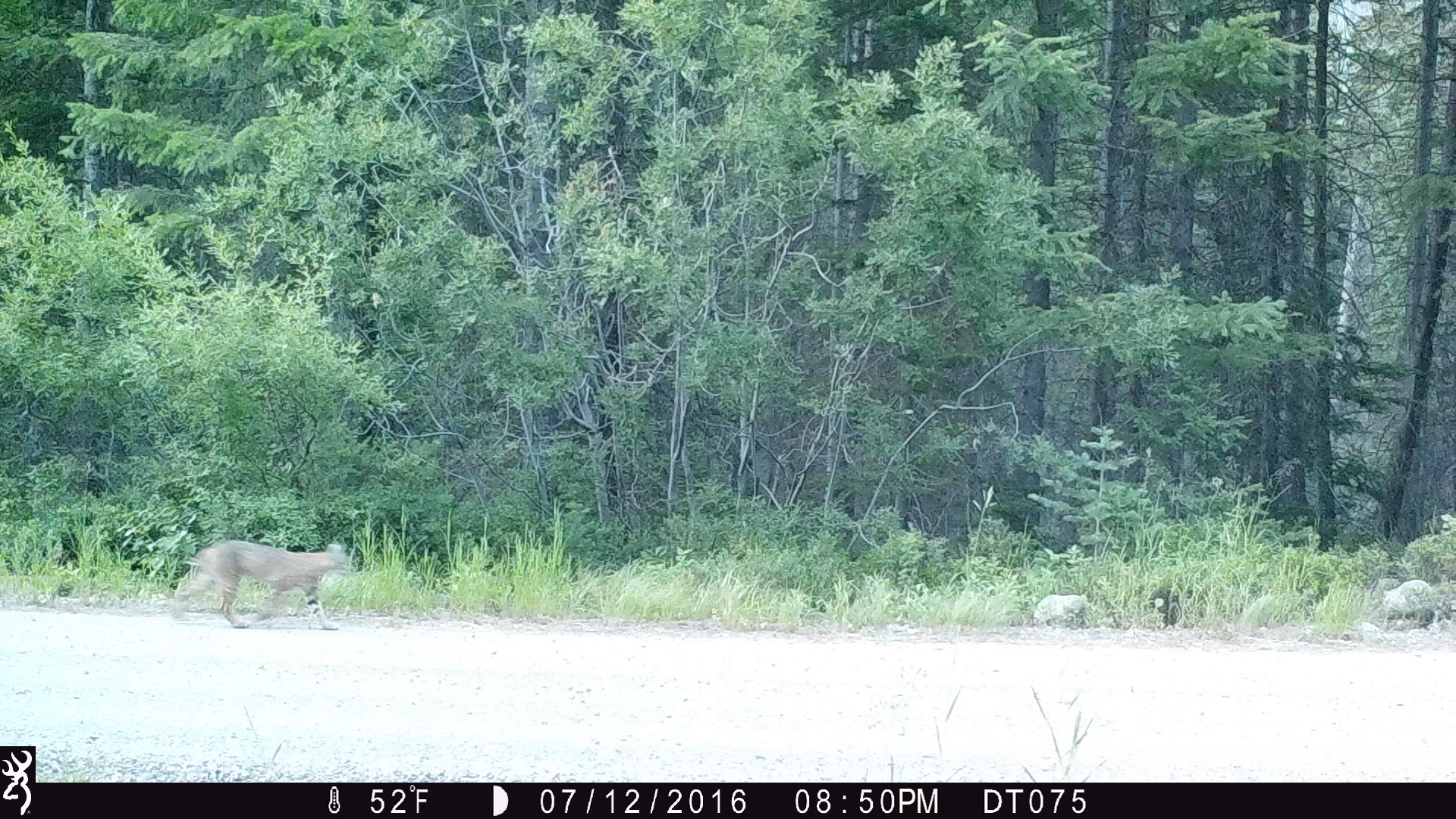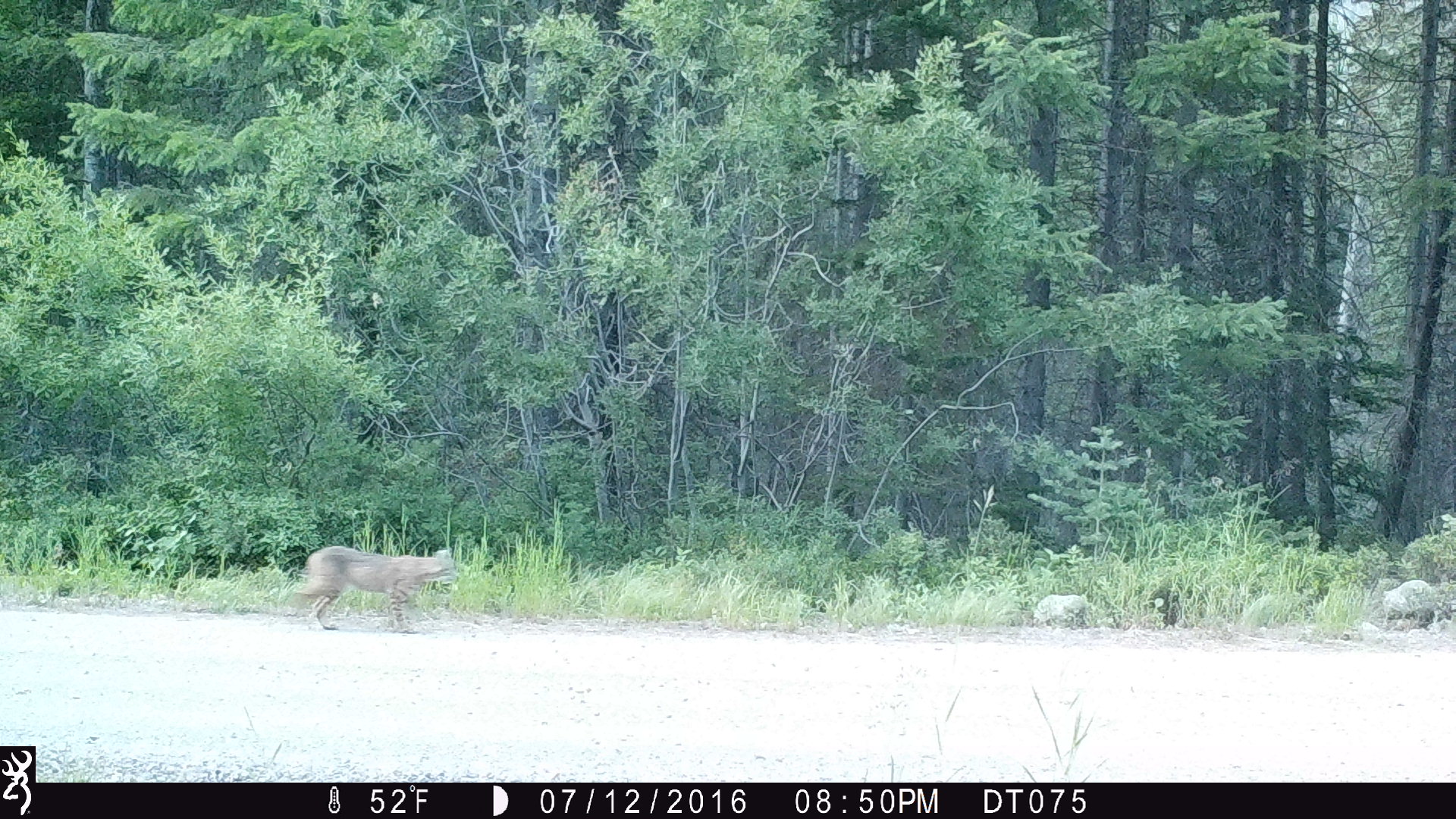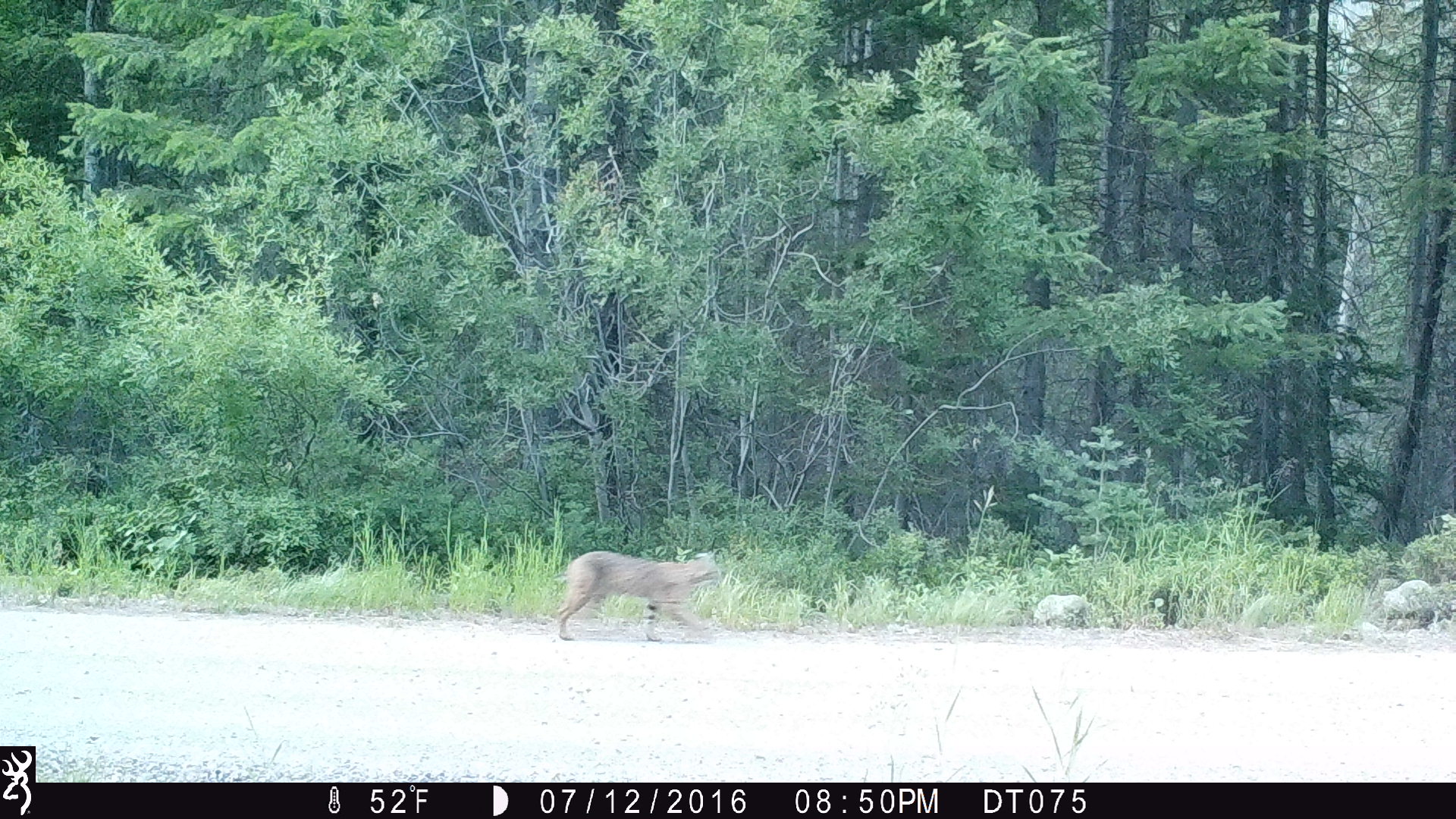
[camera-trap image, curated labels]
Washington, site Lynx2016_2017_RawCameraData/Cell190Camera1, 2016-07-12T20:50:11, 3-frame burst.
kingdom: Animalia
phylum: Chordata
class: Mammalia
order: Carnivora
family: Felidae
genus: Lynx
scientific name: Lynx rufus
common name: bobcat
Lynx rufus (bobcat). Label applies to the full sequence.